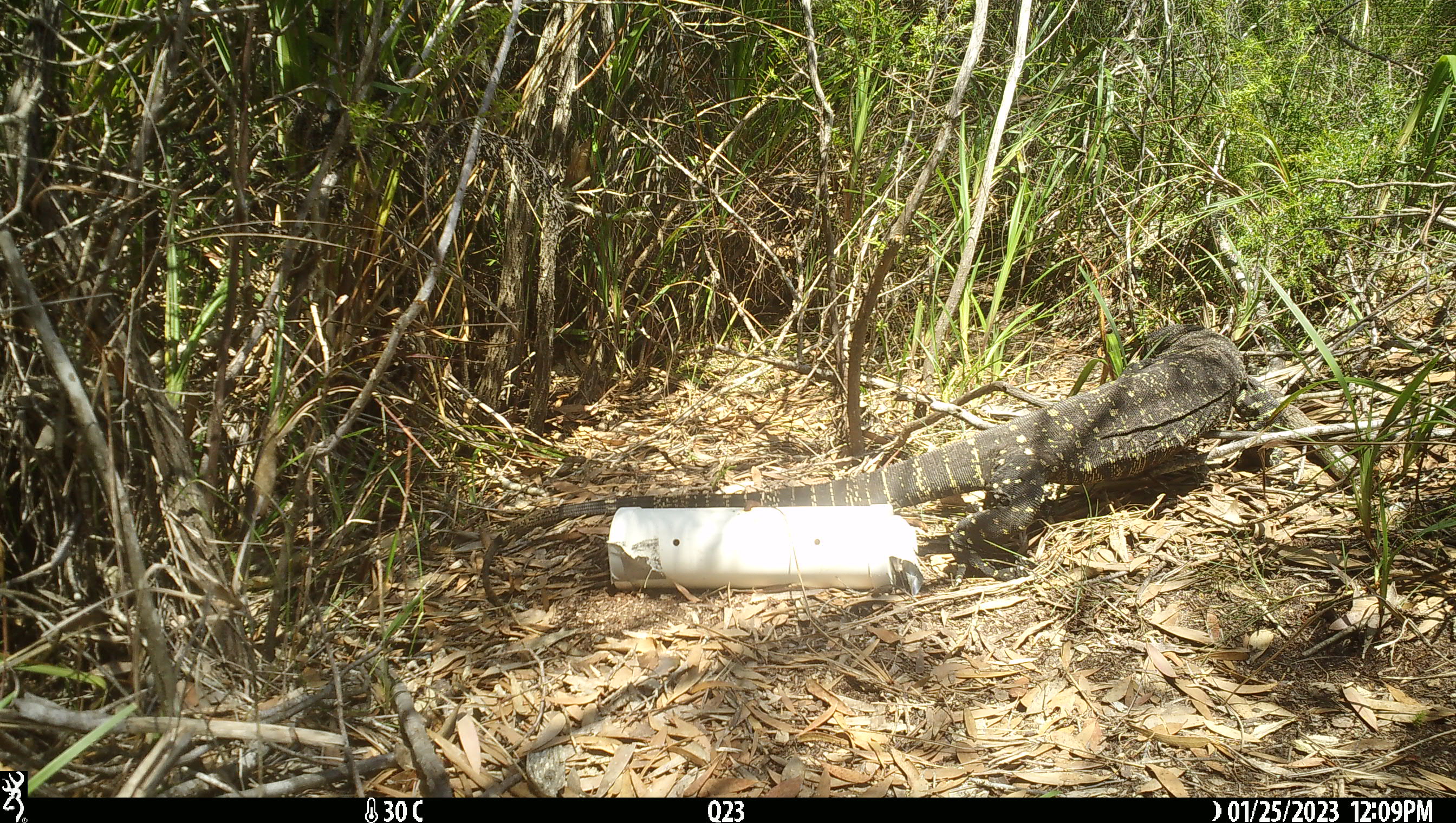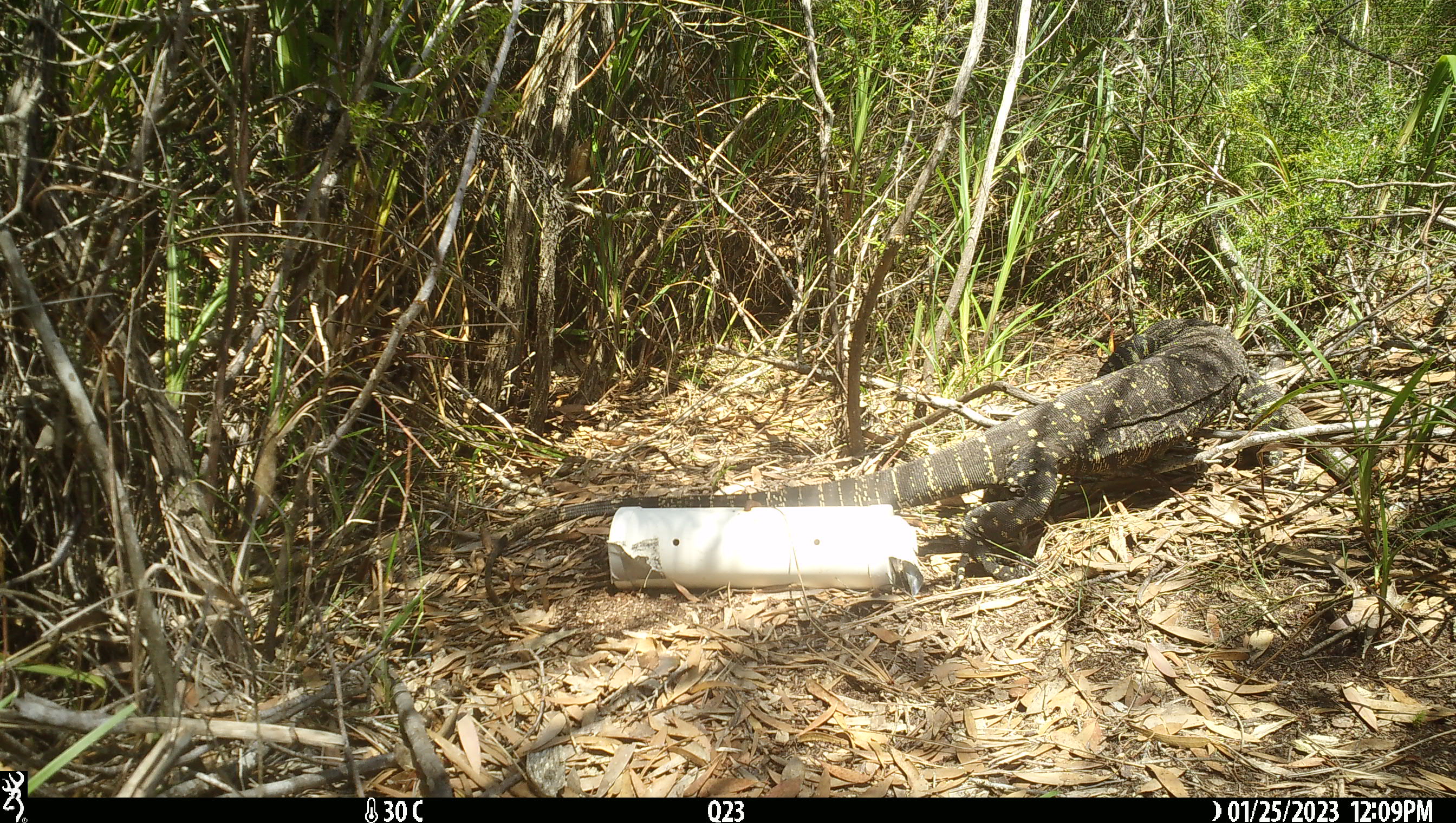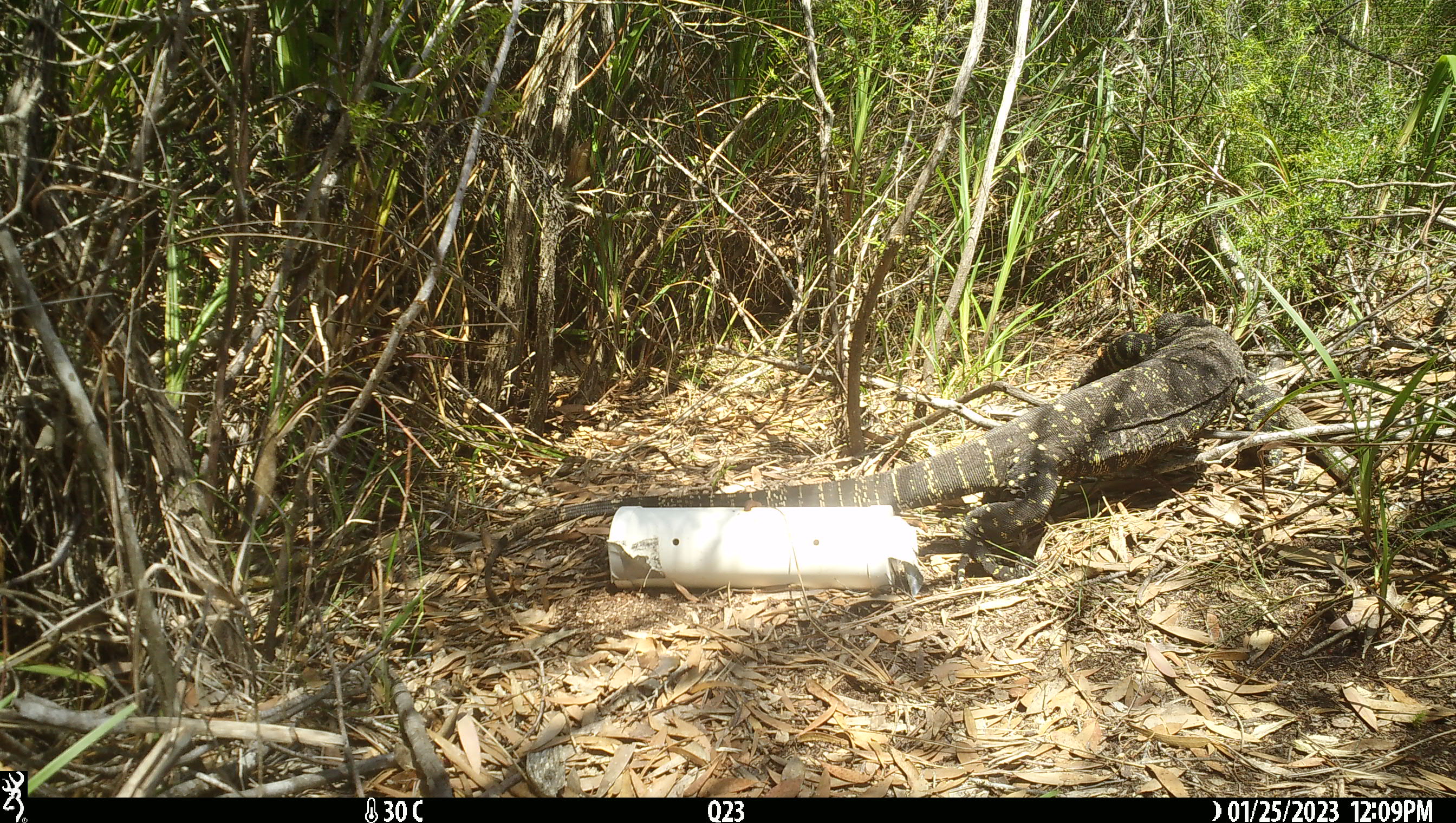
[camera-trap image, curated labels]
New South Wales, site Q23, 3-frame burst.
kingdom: Animalia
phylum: Chordata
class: Reptilia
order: Squamata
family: Varanidae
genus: Varanus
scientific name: Varanus varius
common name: lace monitor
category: goanna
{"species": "goanna (lace monitor) (Varanus varius)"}